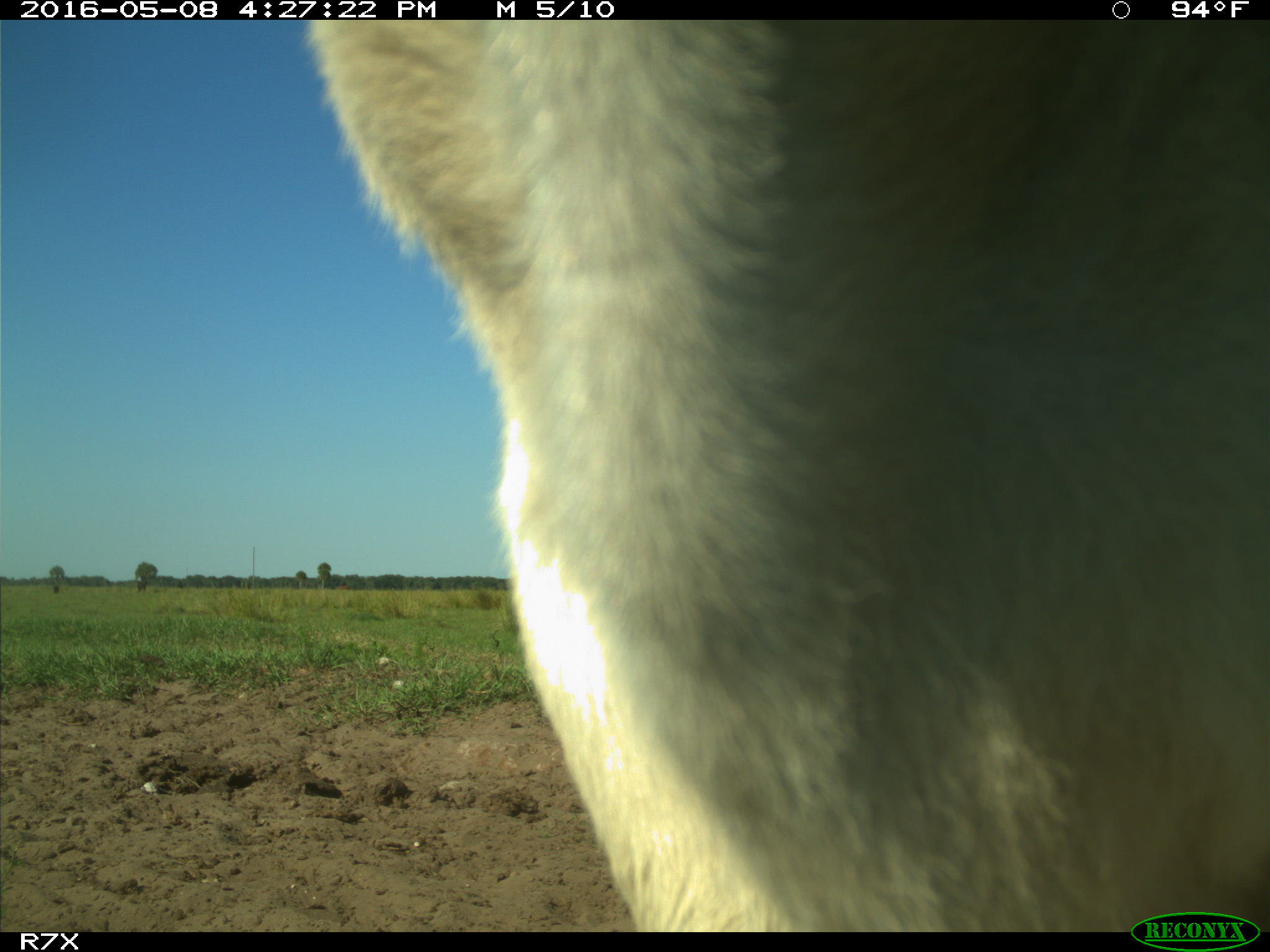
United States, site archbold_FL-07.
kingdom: Animalia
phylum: Chordata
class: Mammalia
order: Artiodactyla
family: Bovidae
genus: Bos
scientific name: Bos taurus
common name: domestic cow